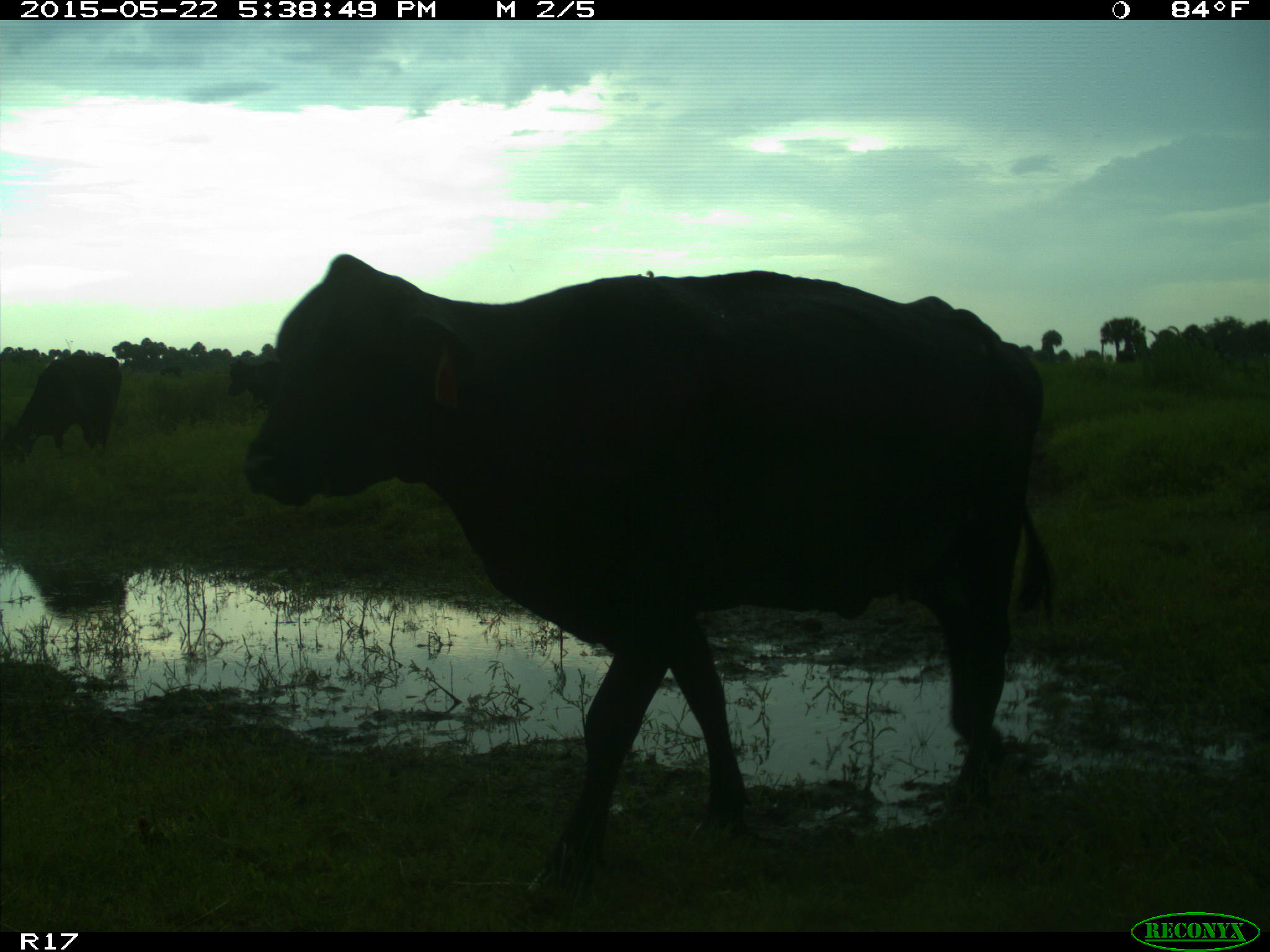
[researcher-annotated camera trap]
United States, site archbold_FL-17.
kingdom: Animalia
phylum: Chordata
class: Mammalia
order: Artiodactyla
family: Bovidae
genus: Bos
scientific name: Bos taurus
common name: domestic cow